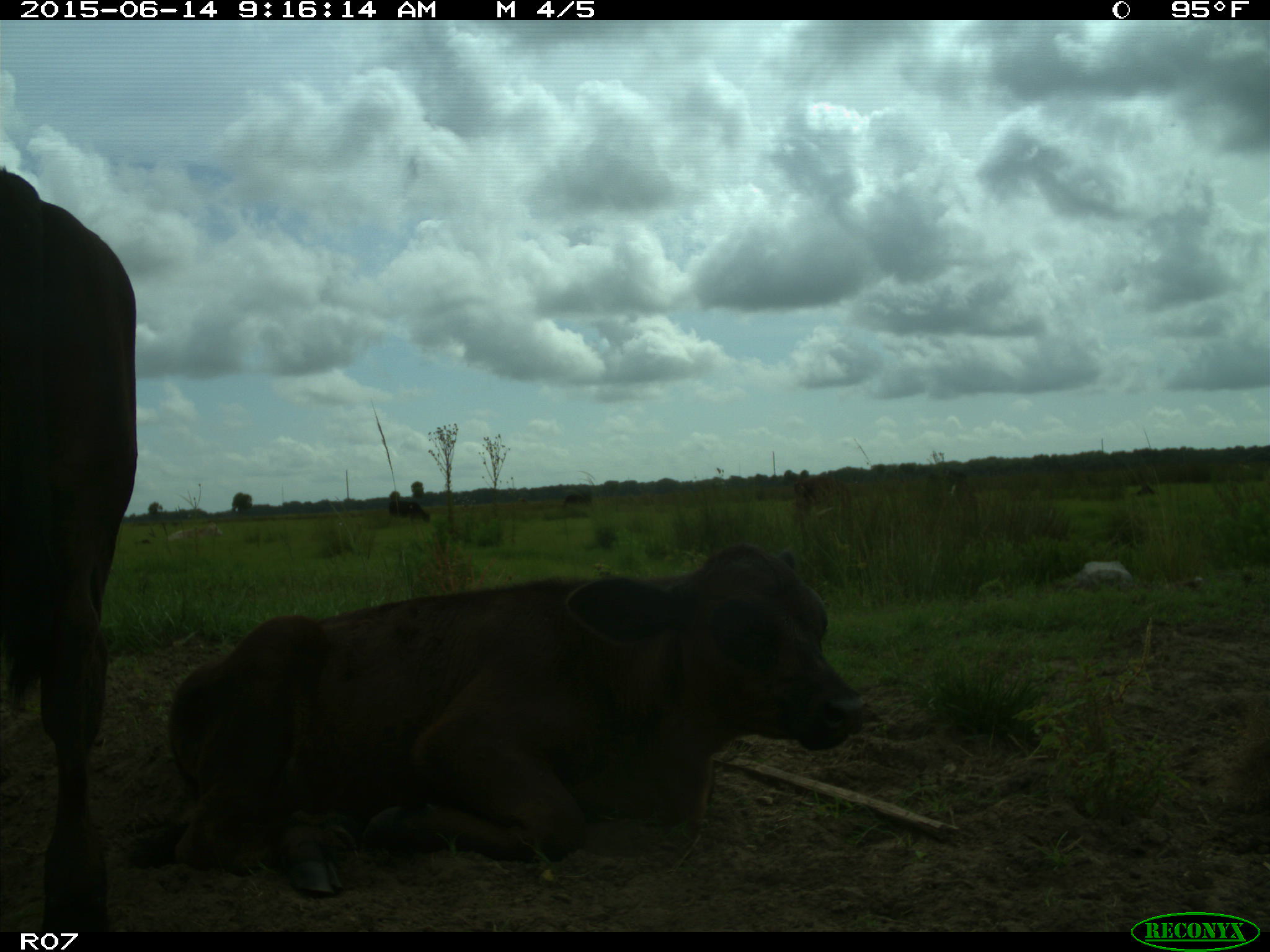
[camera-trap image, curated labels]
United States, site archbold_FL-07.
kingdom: Animalia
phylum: Chordata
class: Mammalia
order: Artiodactyla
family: Bovidae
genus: Bos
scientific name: Bos taurus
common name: domestic cow